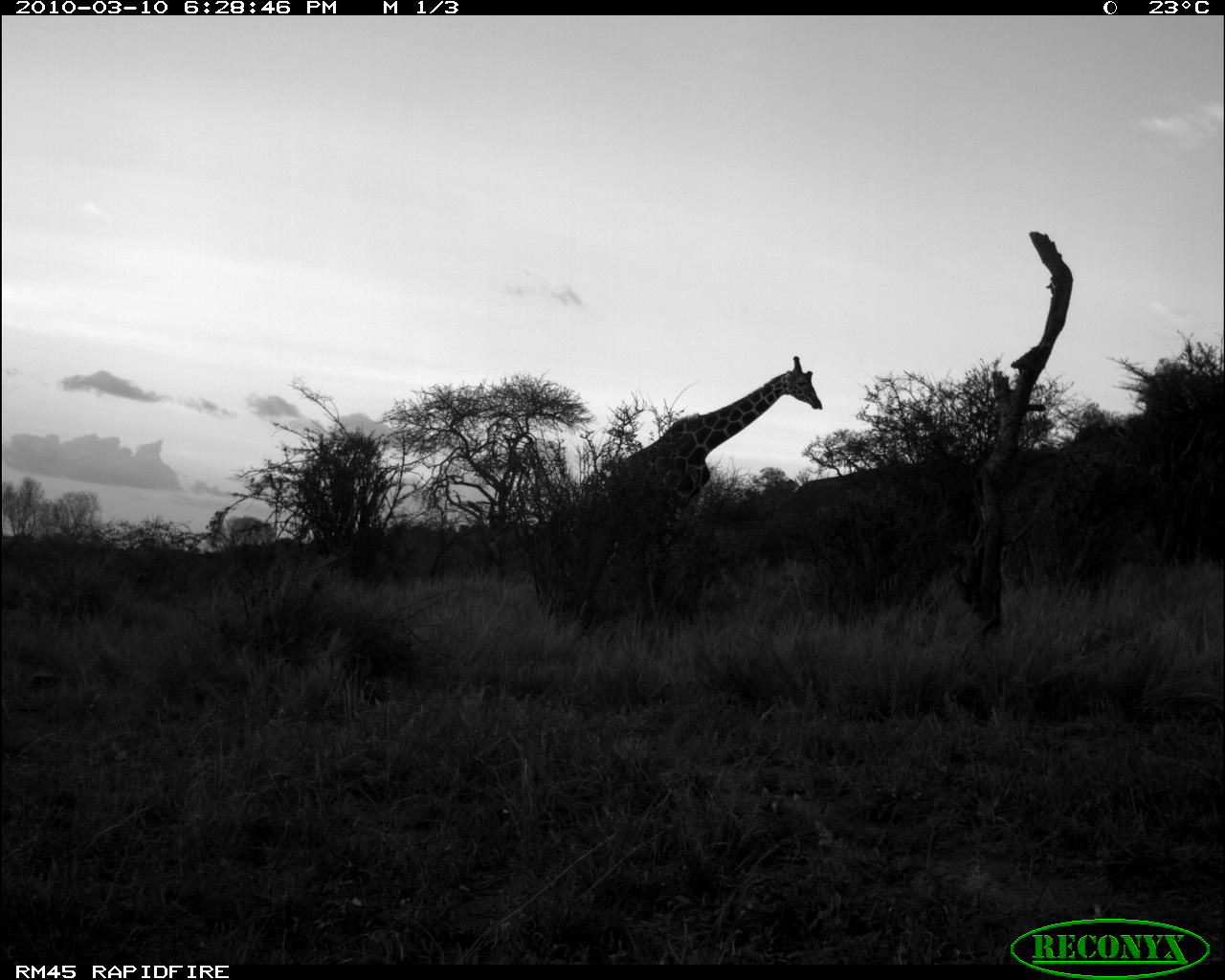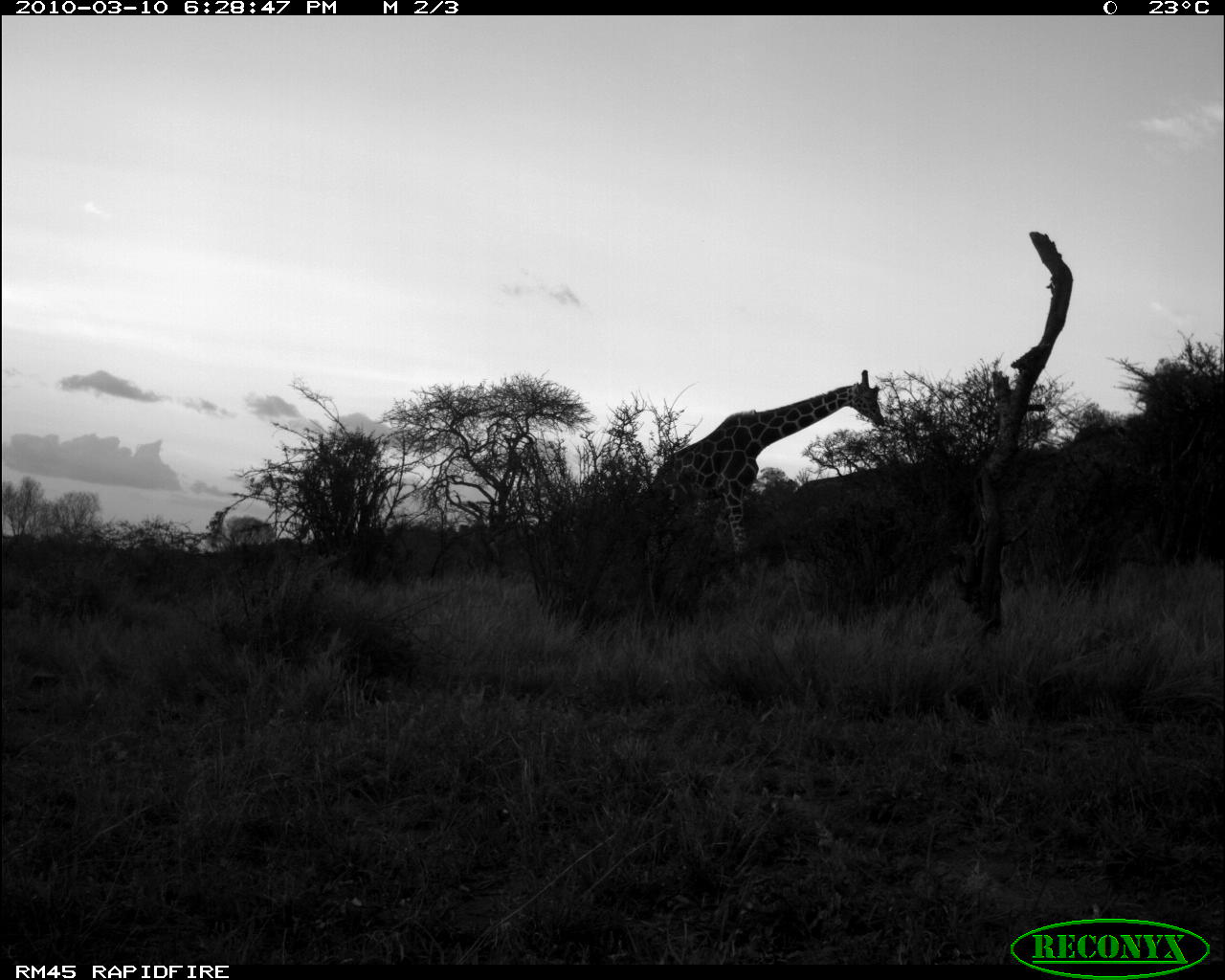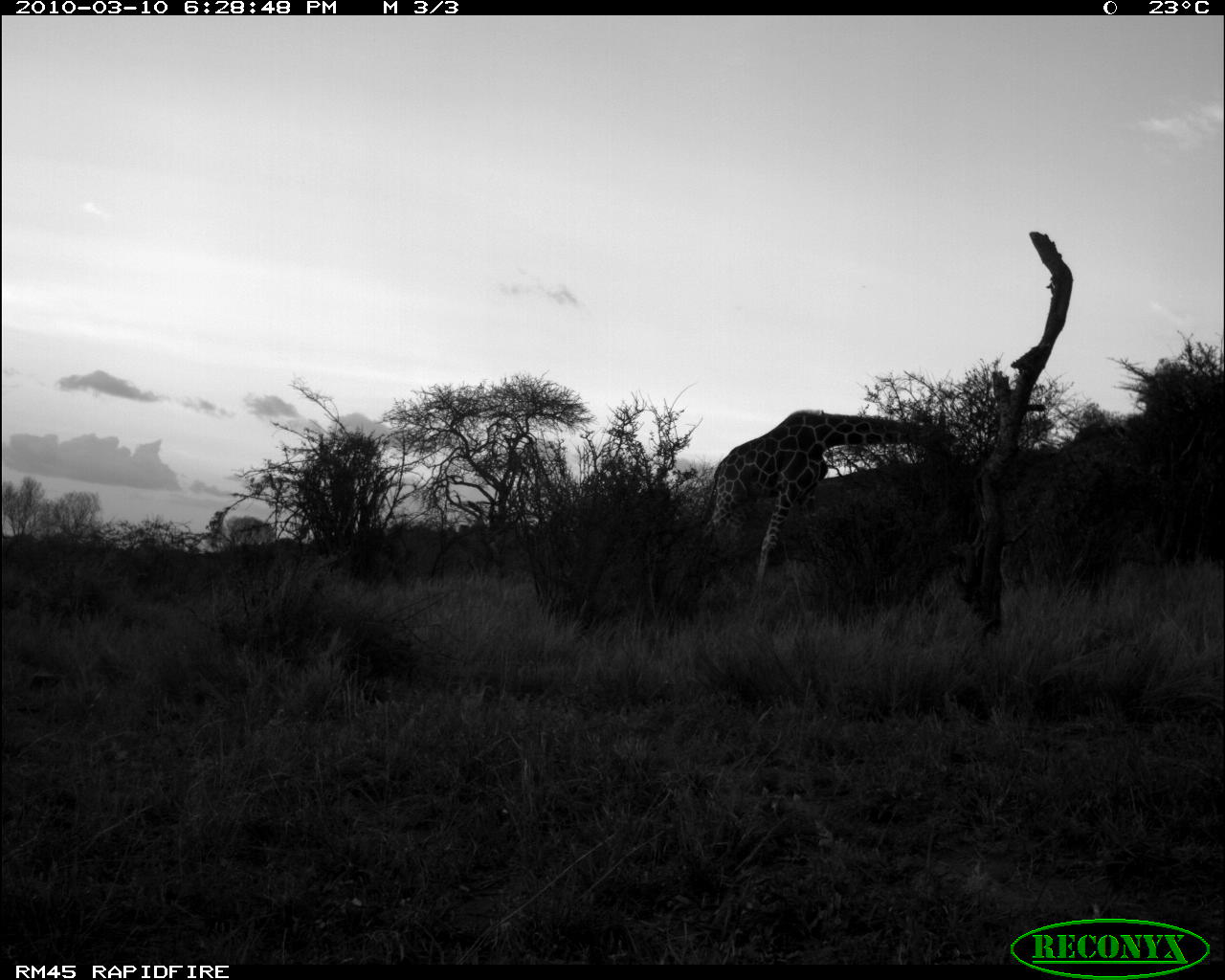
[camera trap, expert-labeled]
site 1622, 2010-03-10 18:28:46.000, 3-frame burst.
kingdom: Animalia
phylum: Chordata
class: Mammalia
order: Artiodactyla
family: Giraffidae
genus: Giraffa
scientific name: Giraffa camelopardalis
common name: giraffe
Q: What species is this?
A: Giraffa camelopardalis (giraffe).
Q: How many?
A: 1.